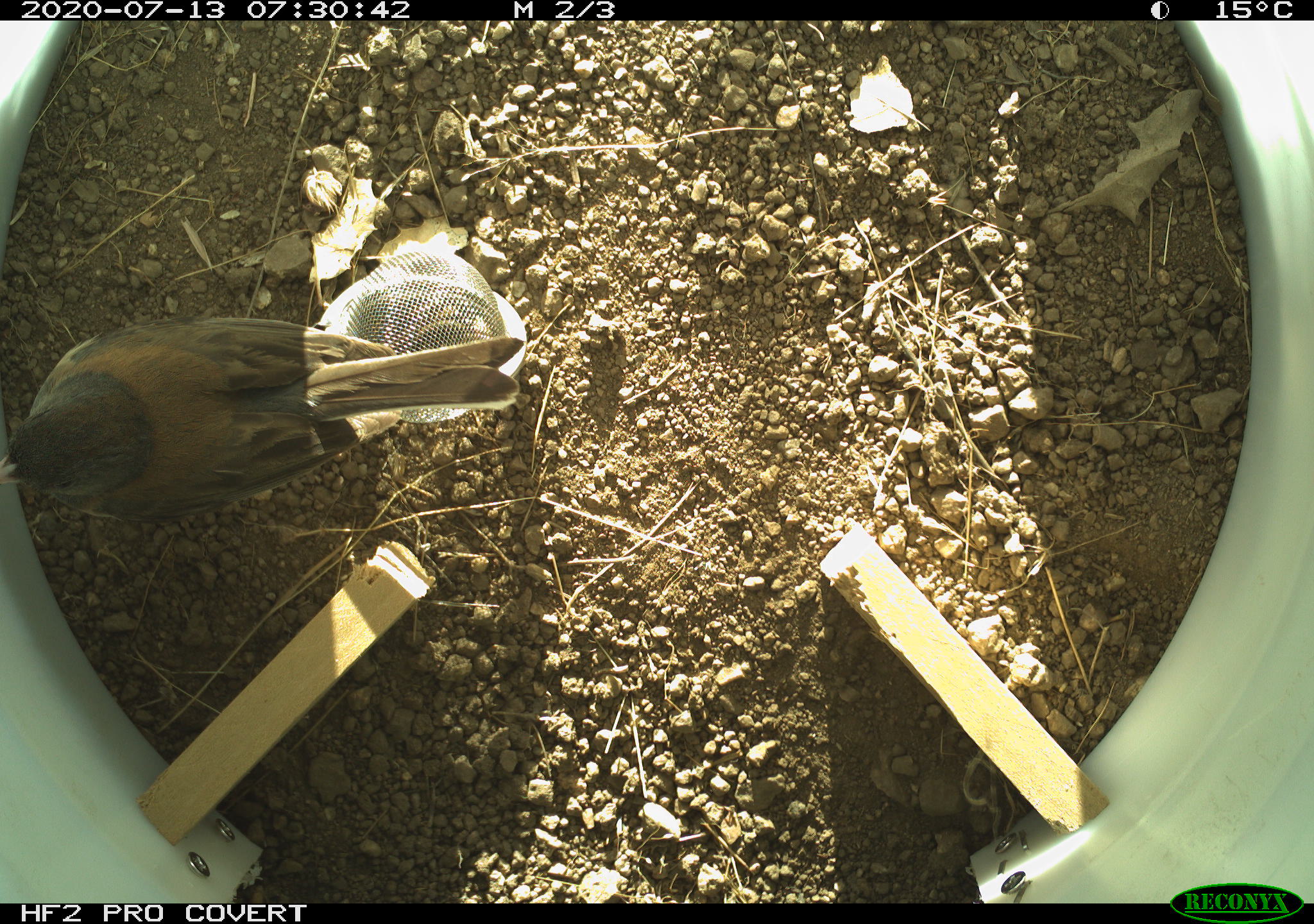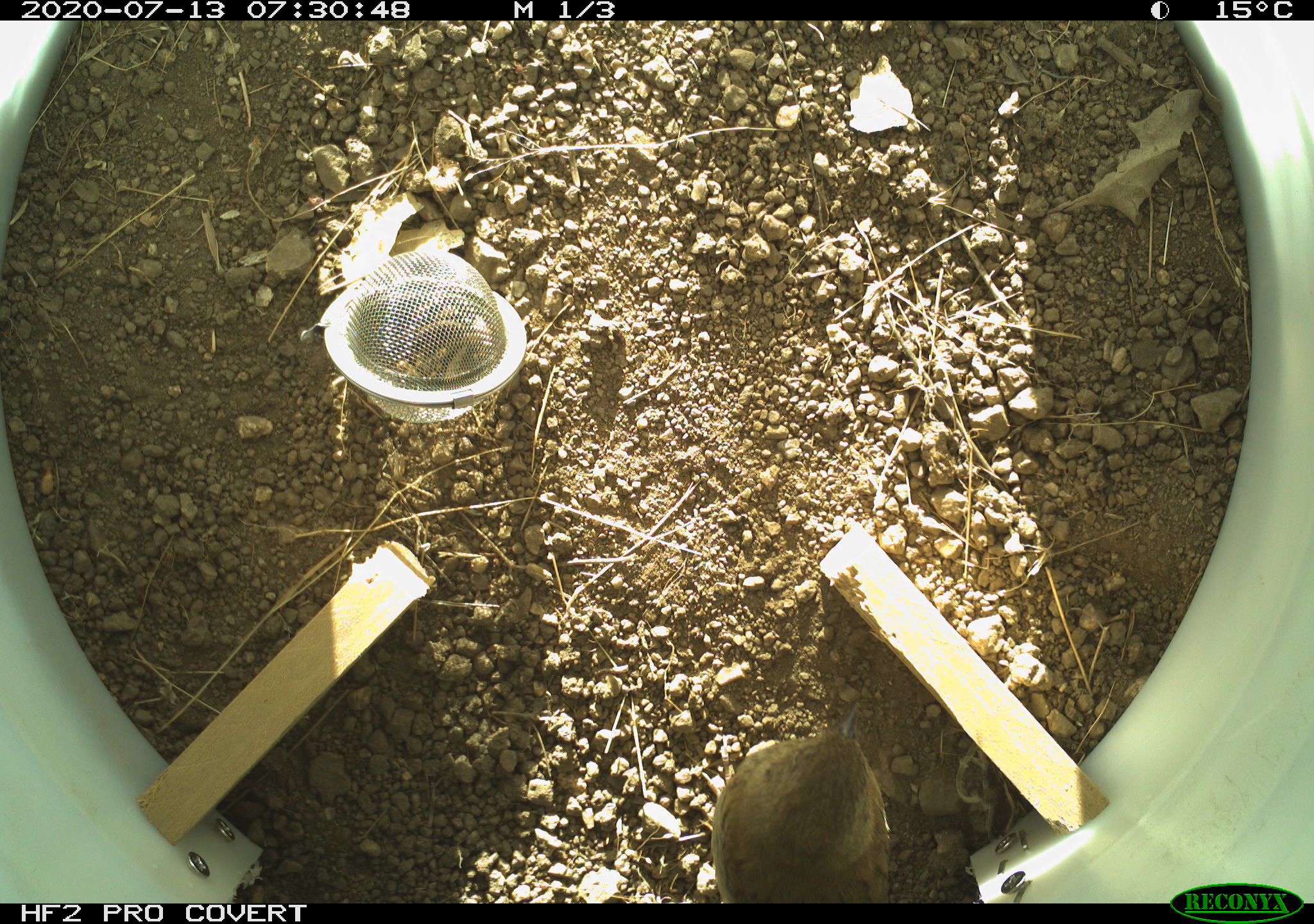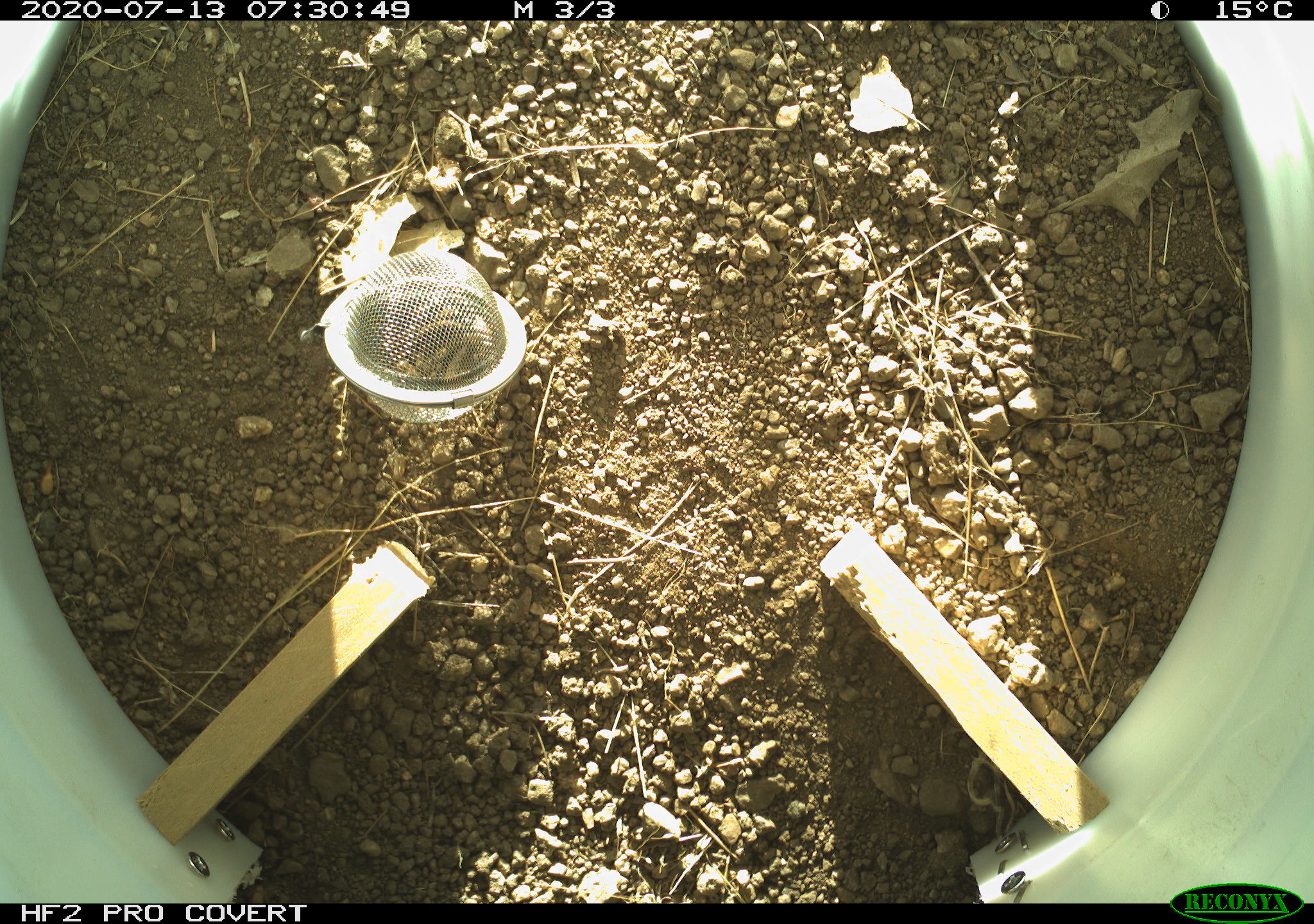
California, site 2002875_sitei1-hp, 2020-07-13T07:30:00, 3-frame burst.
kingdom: Animalia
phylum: Chordata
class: Aves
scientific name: Aves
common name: bird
Bird (Aves).